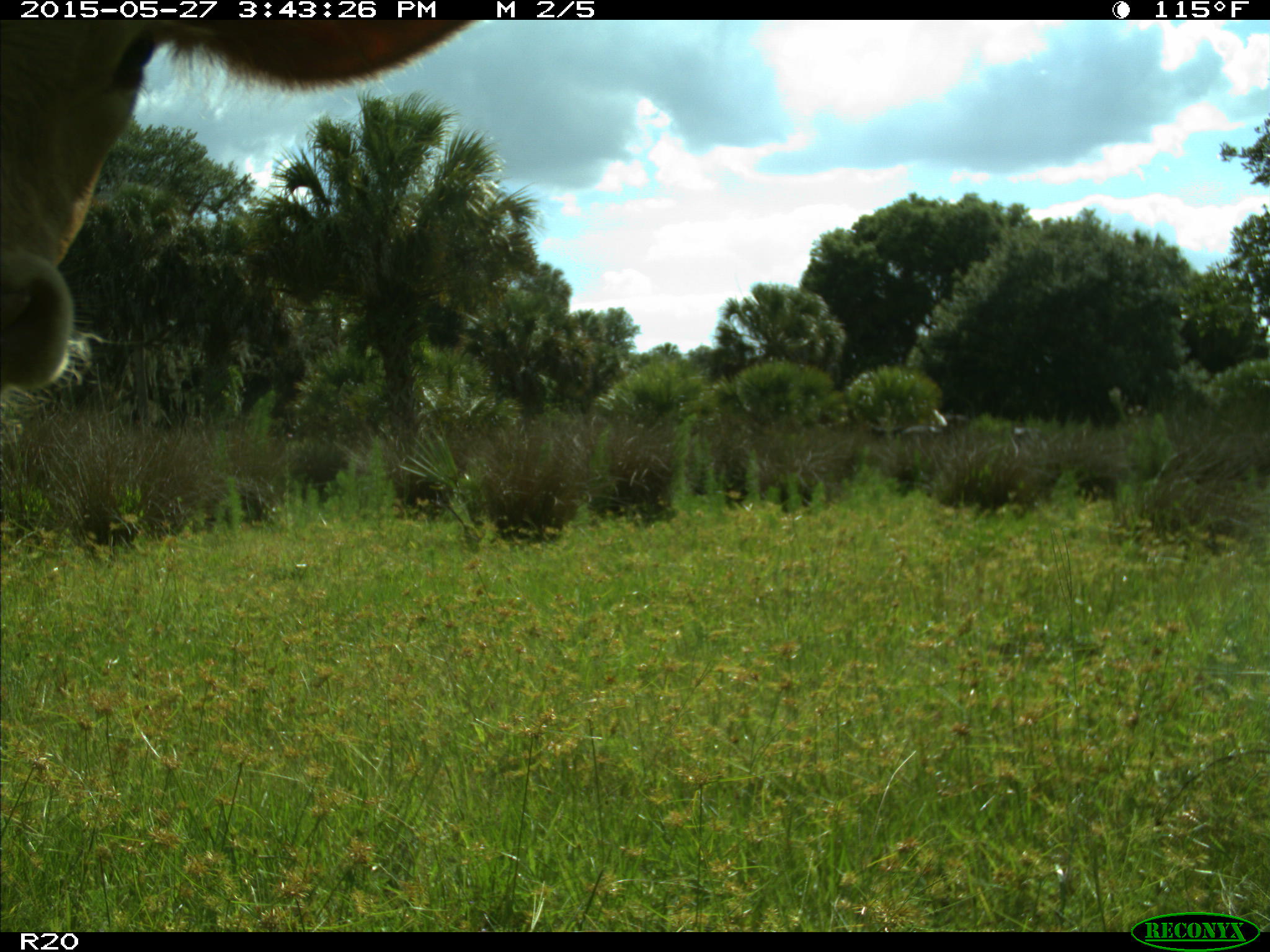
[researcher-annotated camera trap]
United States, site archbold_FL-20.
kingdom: Animalia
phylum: Chordata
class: Mammalia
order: Artiodactyla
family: Bovidae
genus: Bos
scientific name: Bos taurus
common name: domestic cow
Bos taurus (domestic cow).